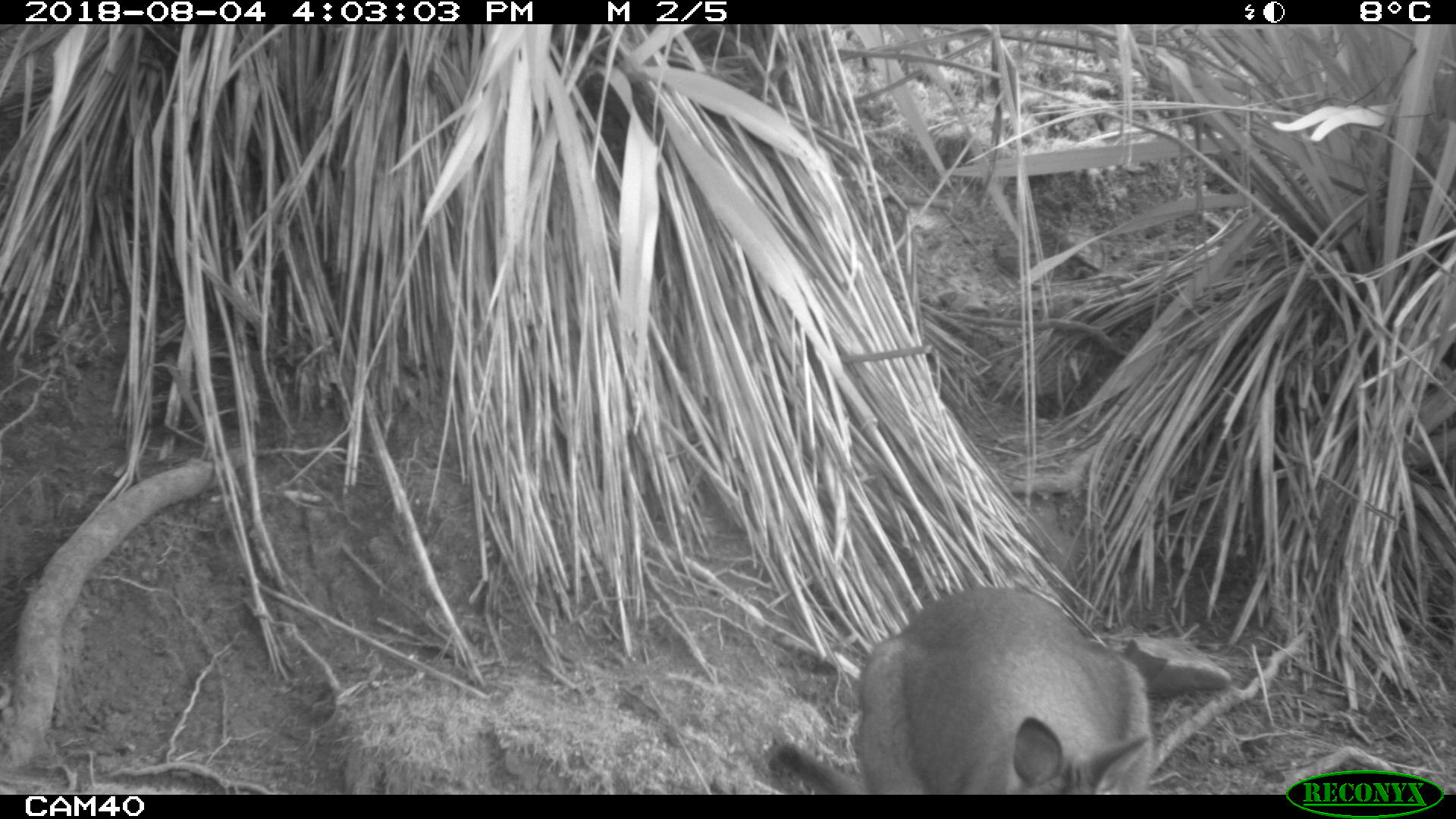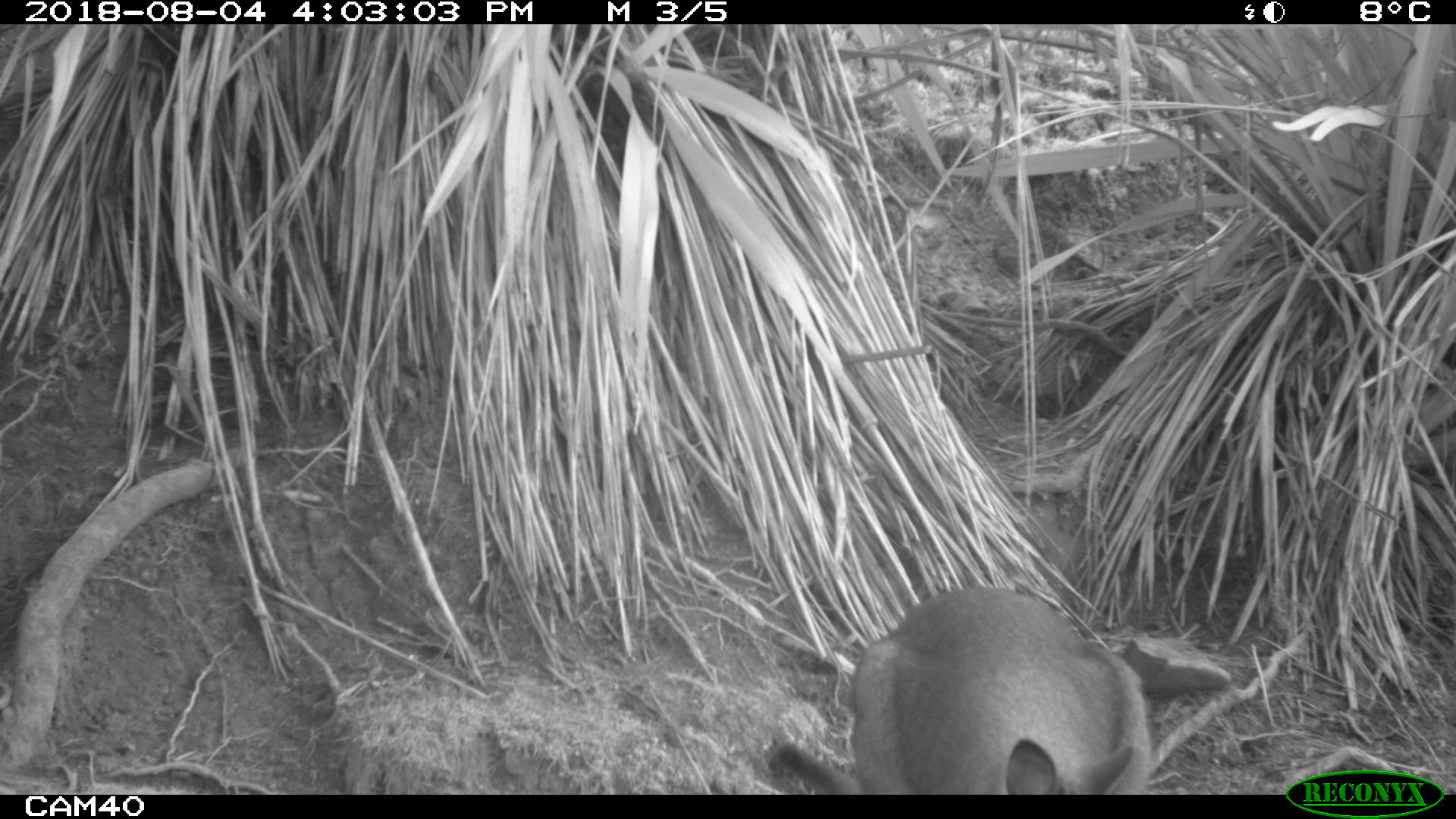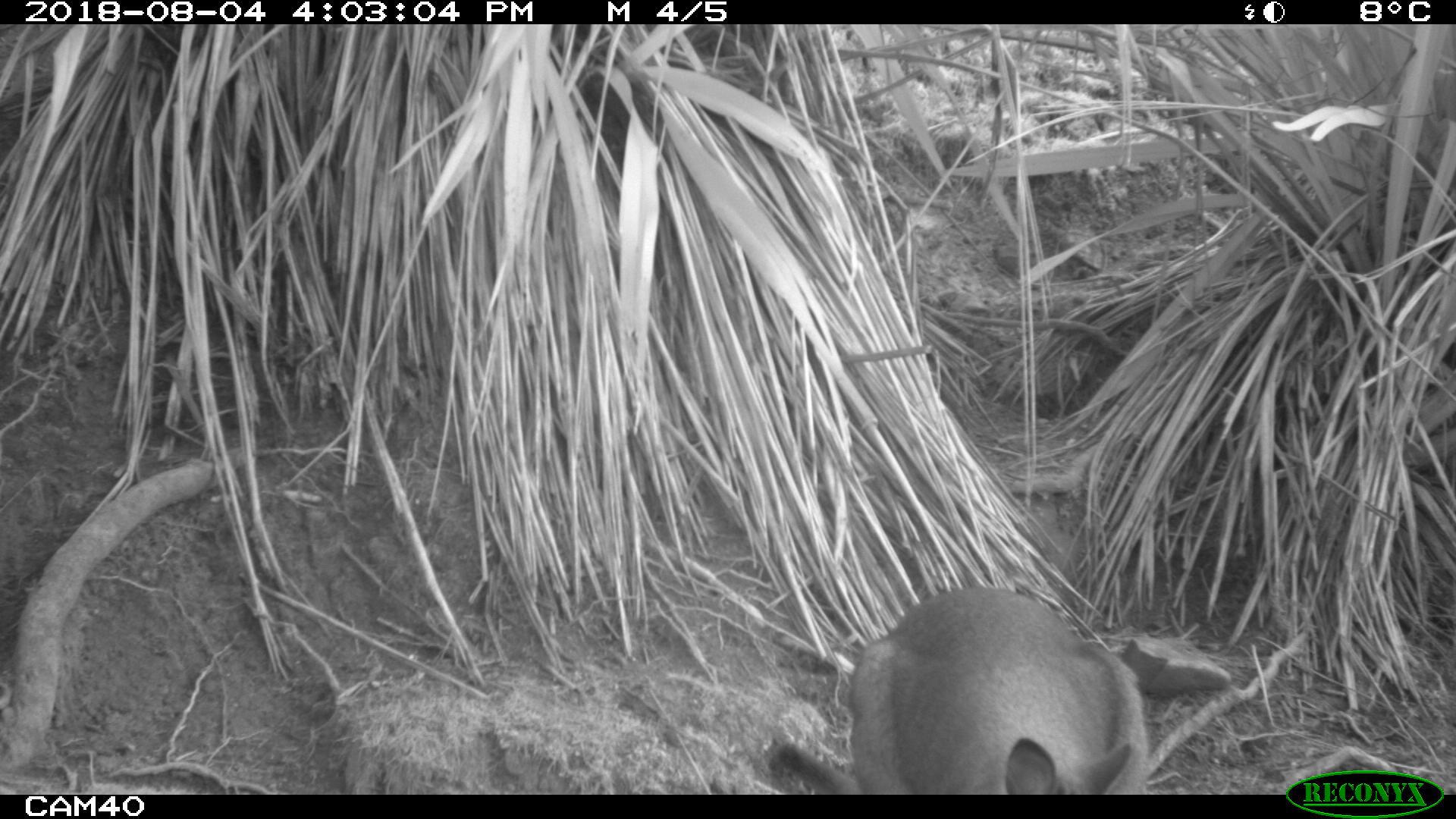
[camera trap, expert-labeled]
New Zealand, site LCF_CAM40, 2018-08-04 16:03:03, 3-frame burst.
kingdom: Animalia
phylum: Chordata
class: Mammalia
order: Diprotodontia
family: Macropodidae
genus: Notamacropus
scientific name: Notamacropus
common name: wallaby